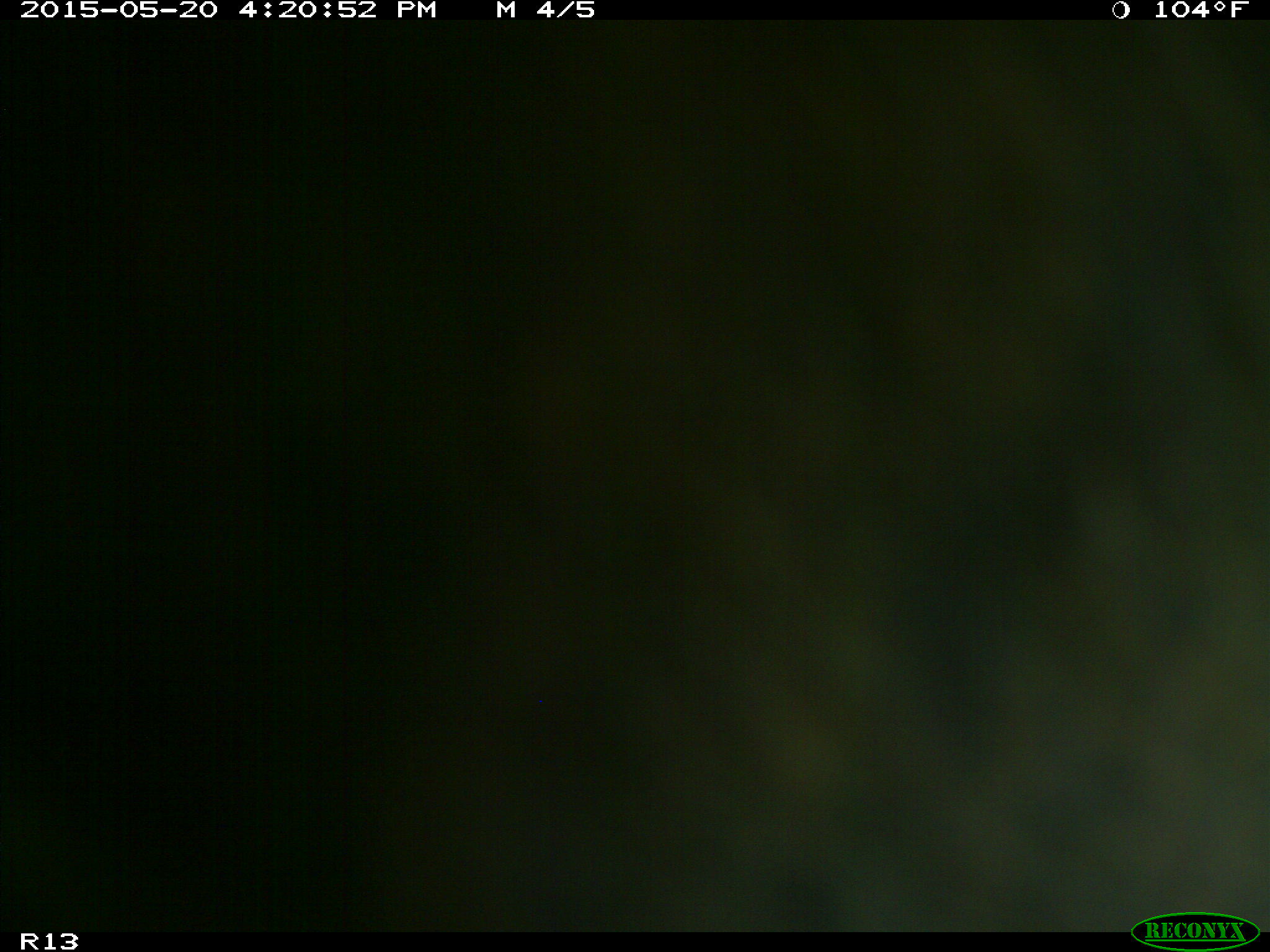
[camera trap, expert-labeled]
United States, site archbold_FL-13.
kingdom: Animalia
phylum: Chordata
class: Mammalia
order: Artiodactyla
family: Bovidae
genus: Bos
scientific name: Bos taurus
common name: domestic cow